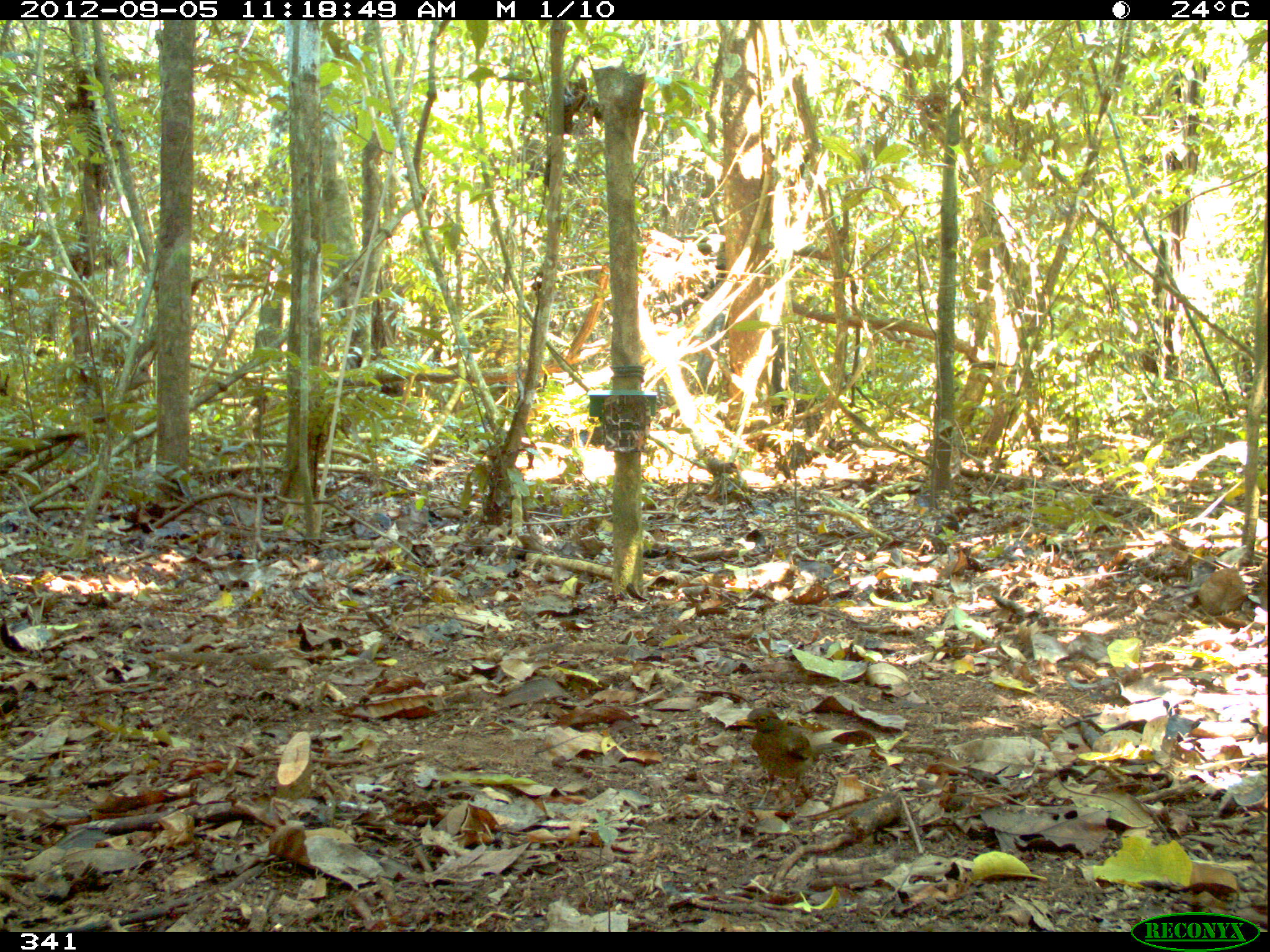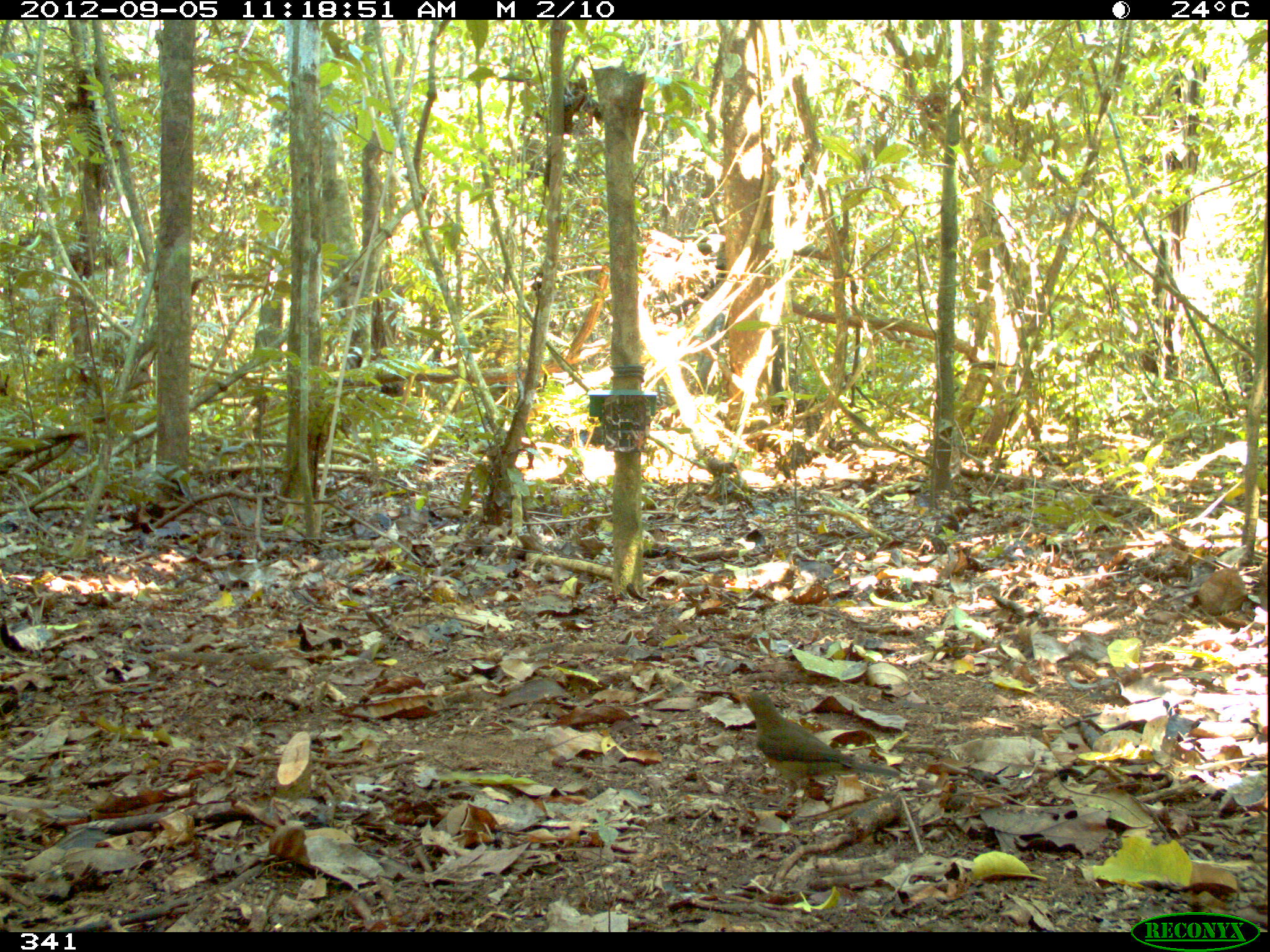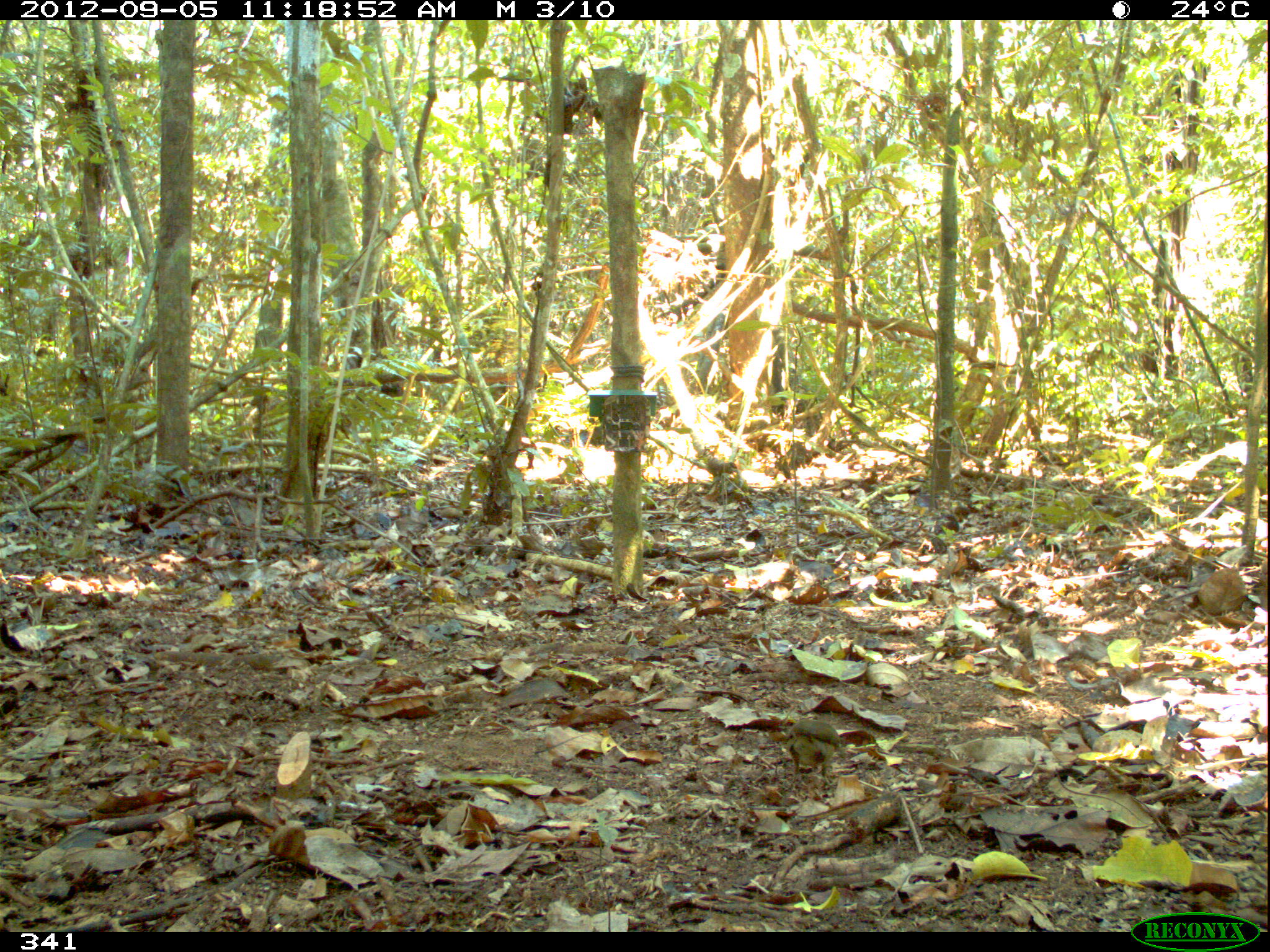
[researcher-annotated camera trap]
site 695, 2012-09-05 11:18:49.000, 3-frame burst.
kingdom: Animalia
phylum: Chordata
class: Aves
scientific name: Aves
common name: bird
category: unknown bird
Unknown bird (bird) (Aves).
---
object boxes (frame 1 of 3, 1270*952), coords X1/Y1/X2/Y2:
unknown bird: 735/707/845/814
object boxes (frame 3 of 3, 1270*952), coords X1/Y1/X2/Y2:
unknown bird: 784/718/847/784